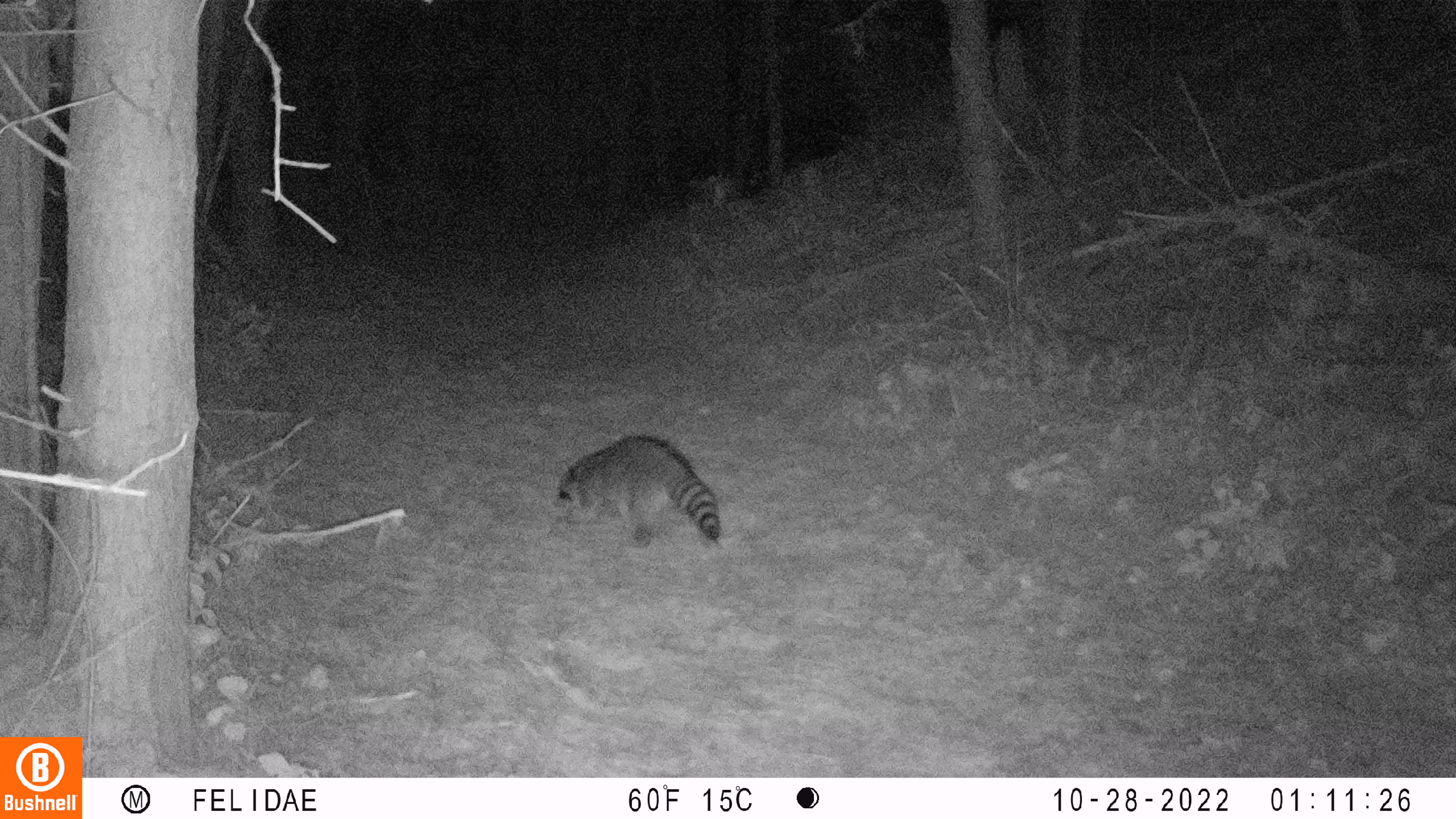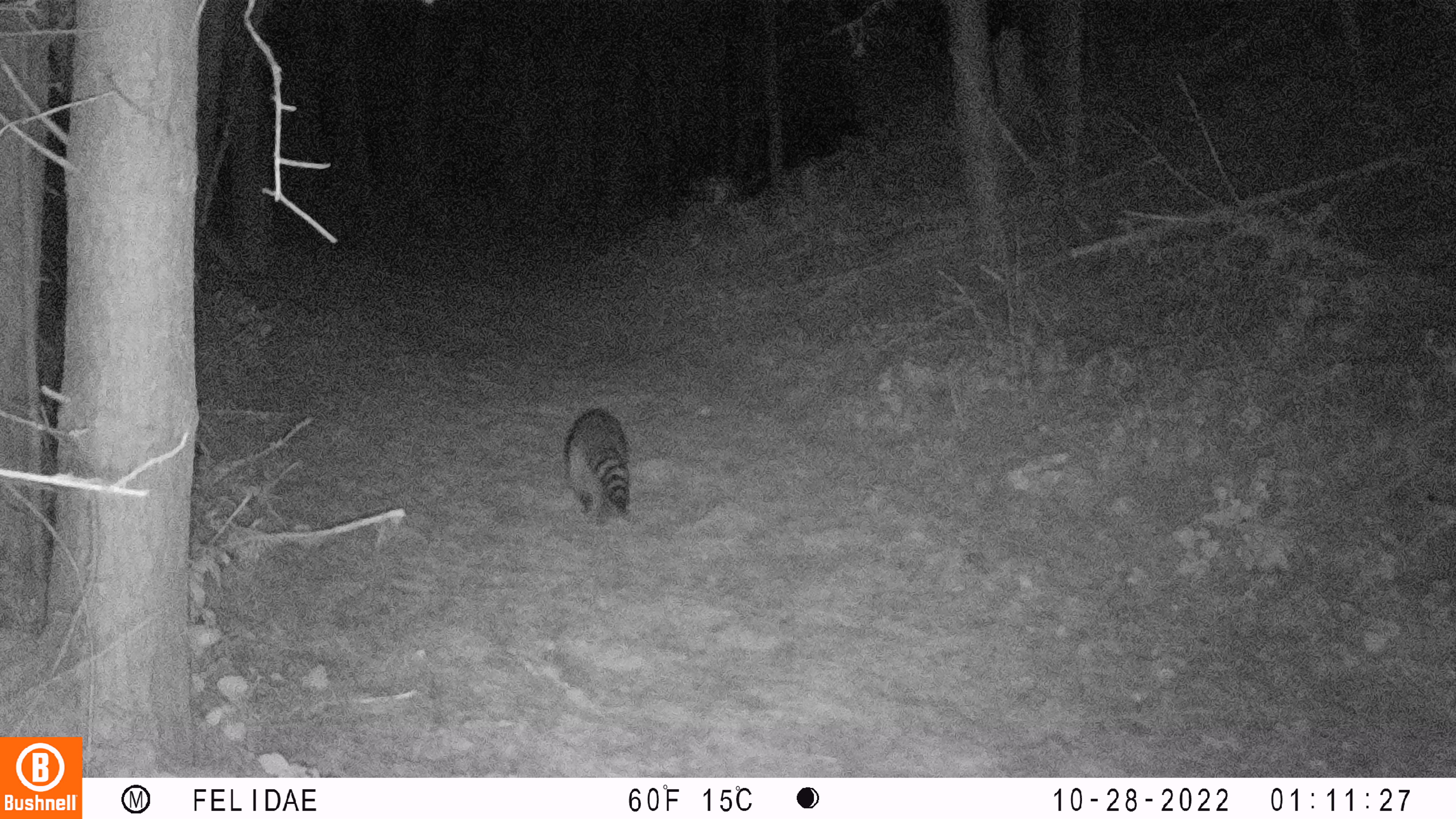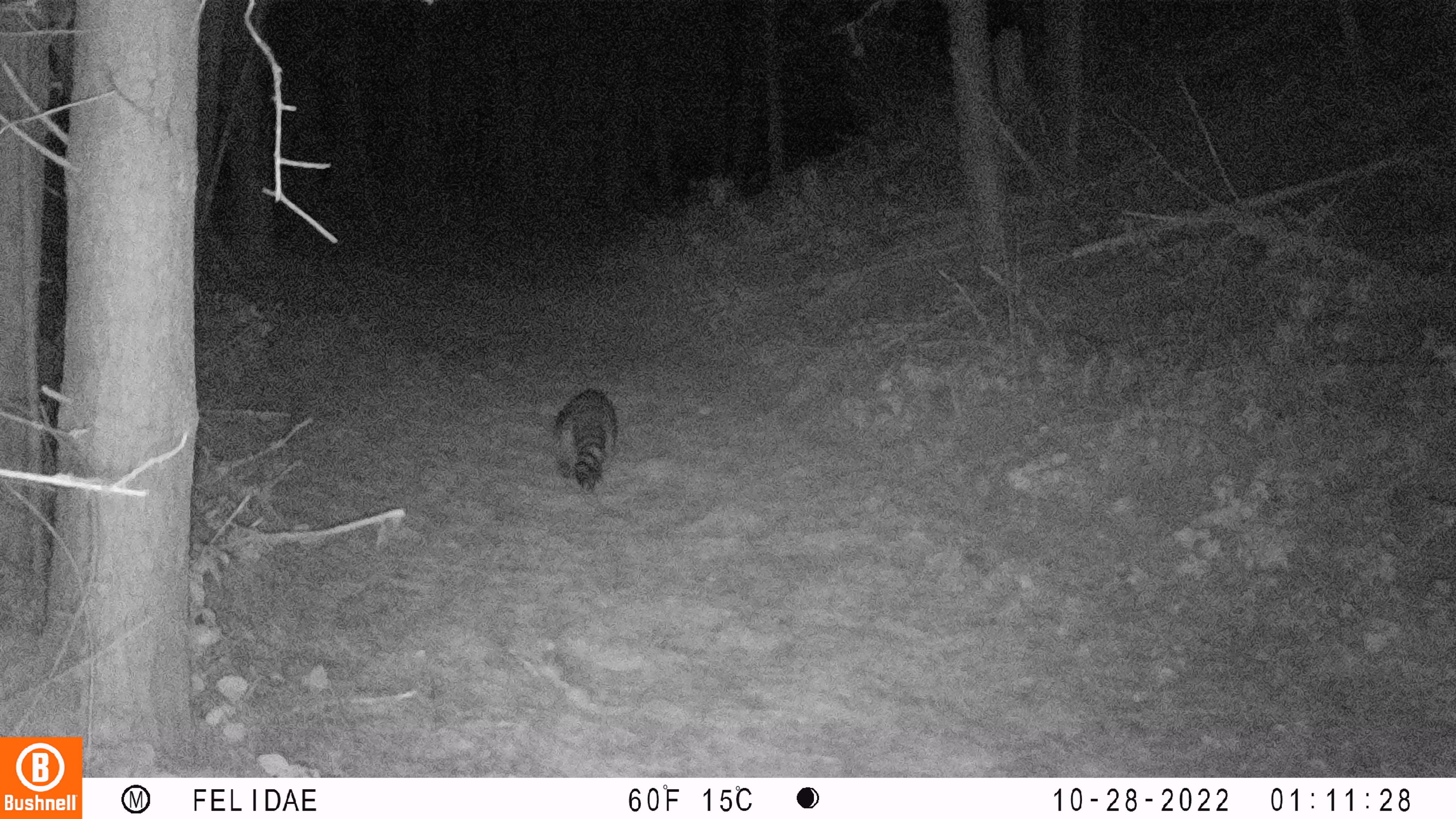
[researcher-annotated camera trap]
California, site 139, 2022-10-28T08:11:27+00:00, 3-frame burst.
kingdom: Animalia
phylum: Chordata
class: Mammalia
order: Carnivora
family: Procyonidae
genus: Procyon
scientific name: Procyon lotor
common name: raccoon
Raccoon (Procyon lotor).